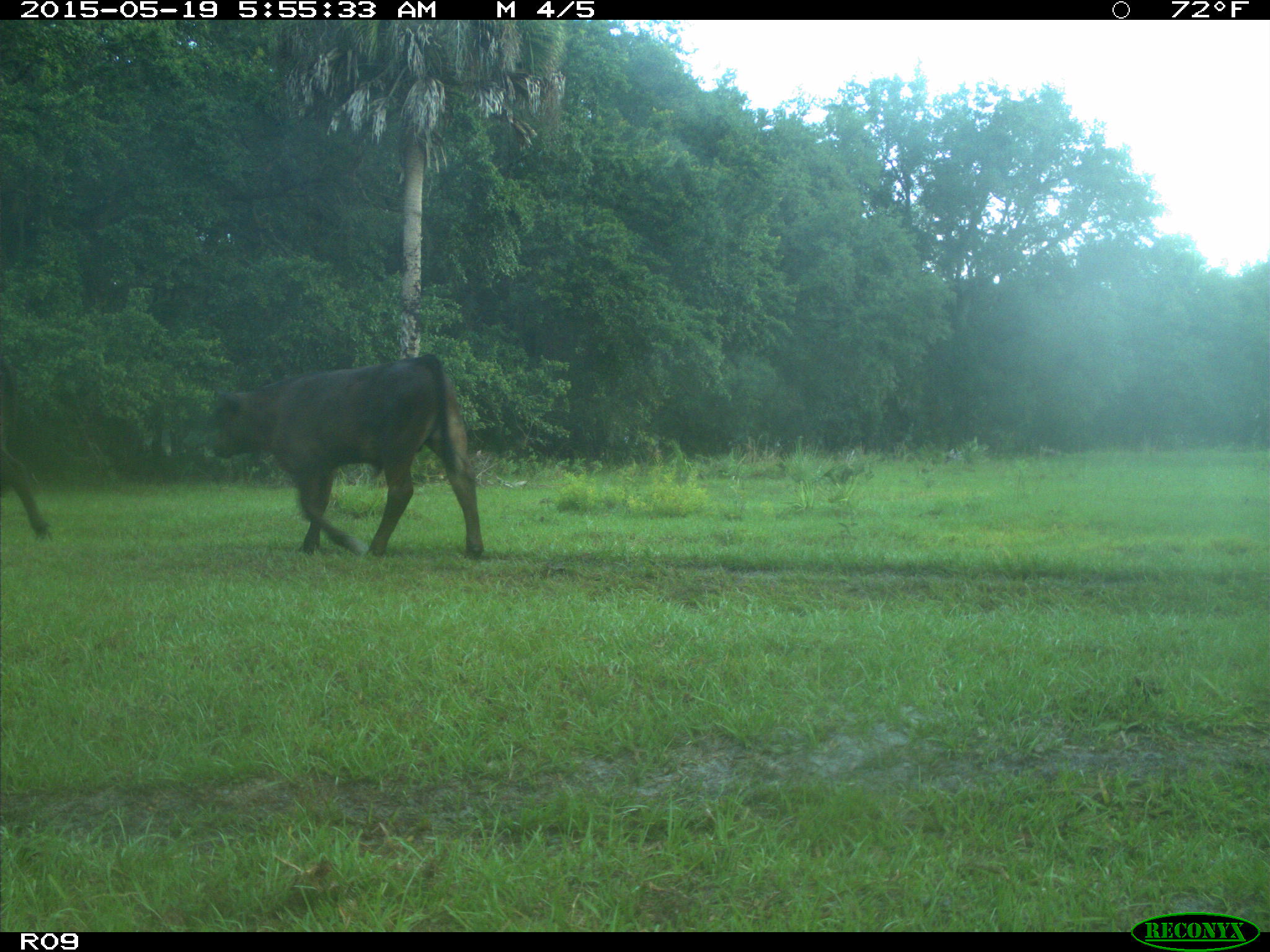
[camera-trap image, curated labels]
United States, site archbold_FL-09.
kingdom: Animalia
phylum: Chordata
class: Mammalia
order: Artiodactyla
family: Bovidae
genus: Bos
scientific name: Bos taurus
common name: domestic cow